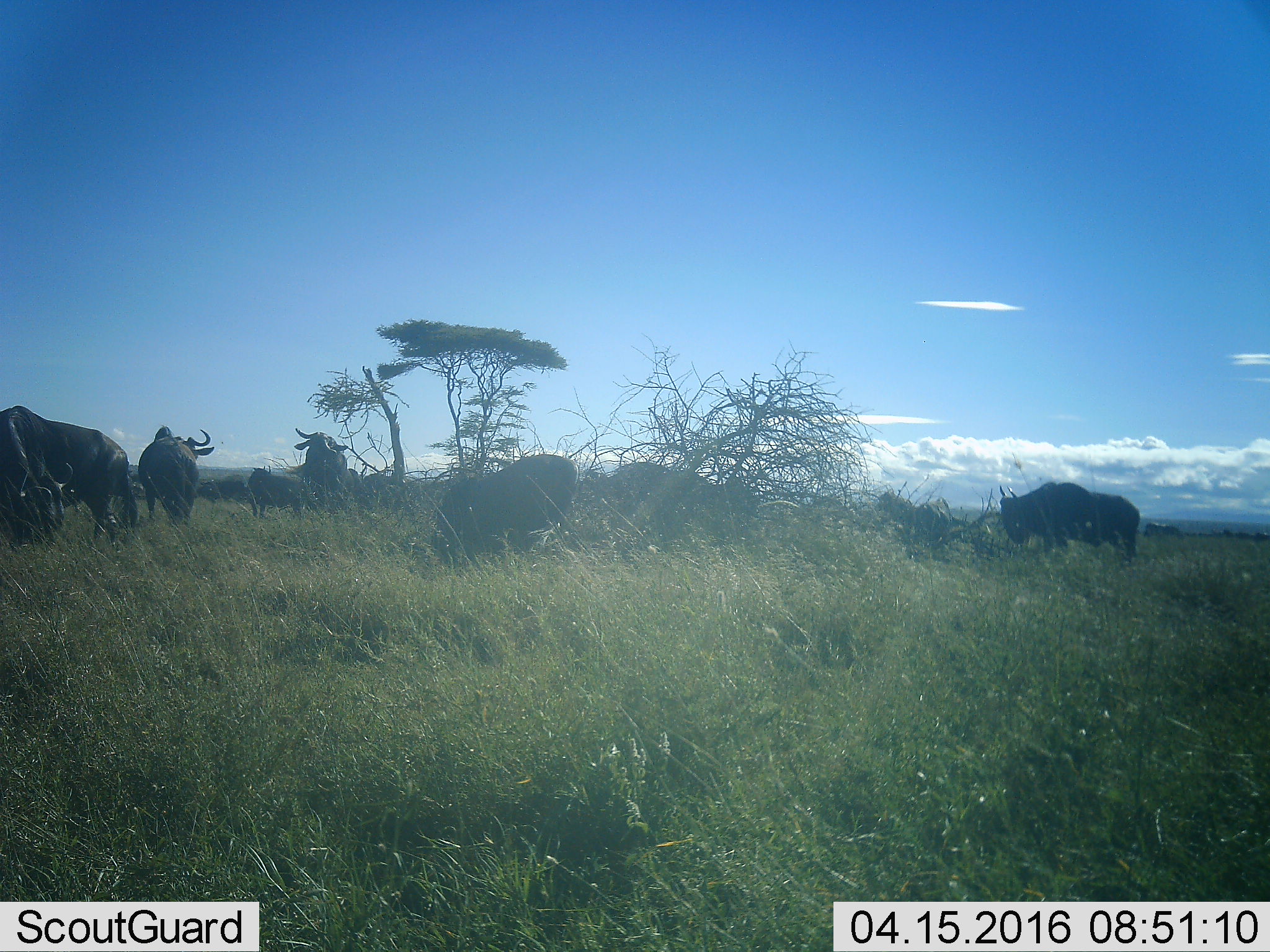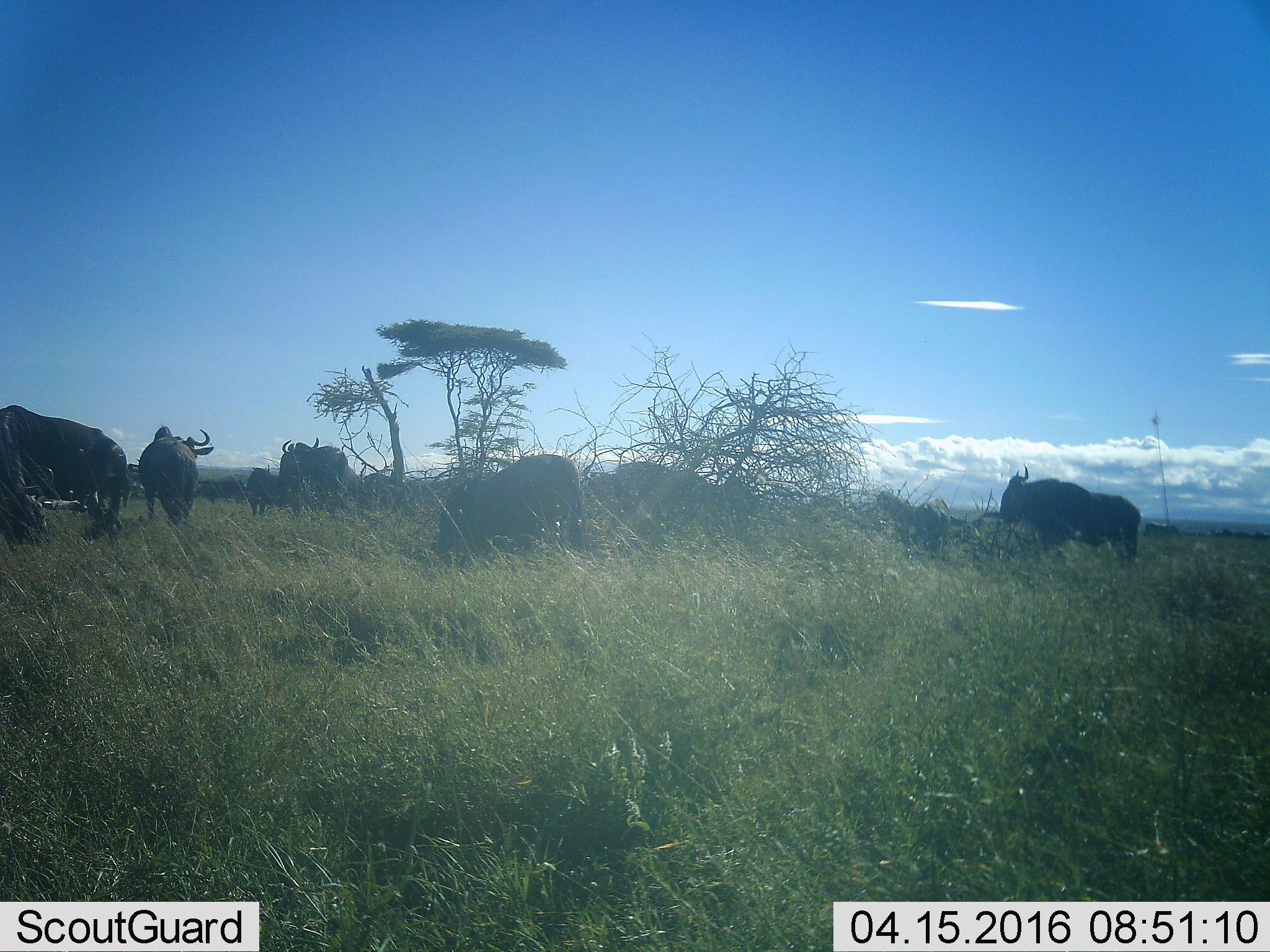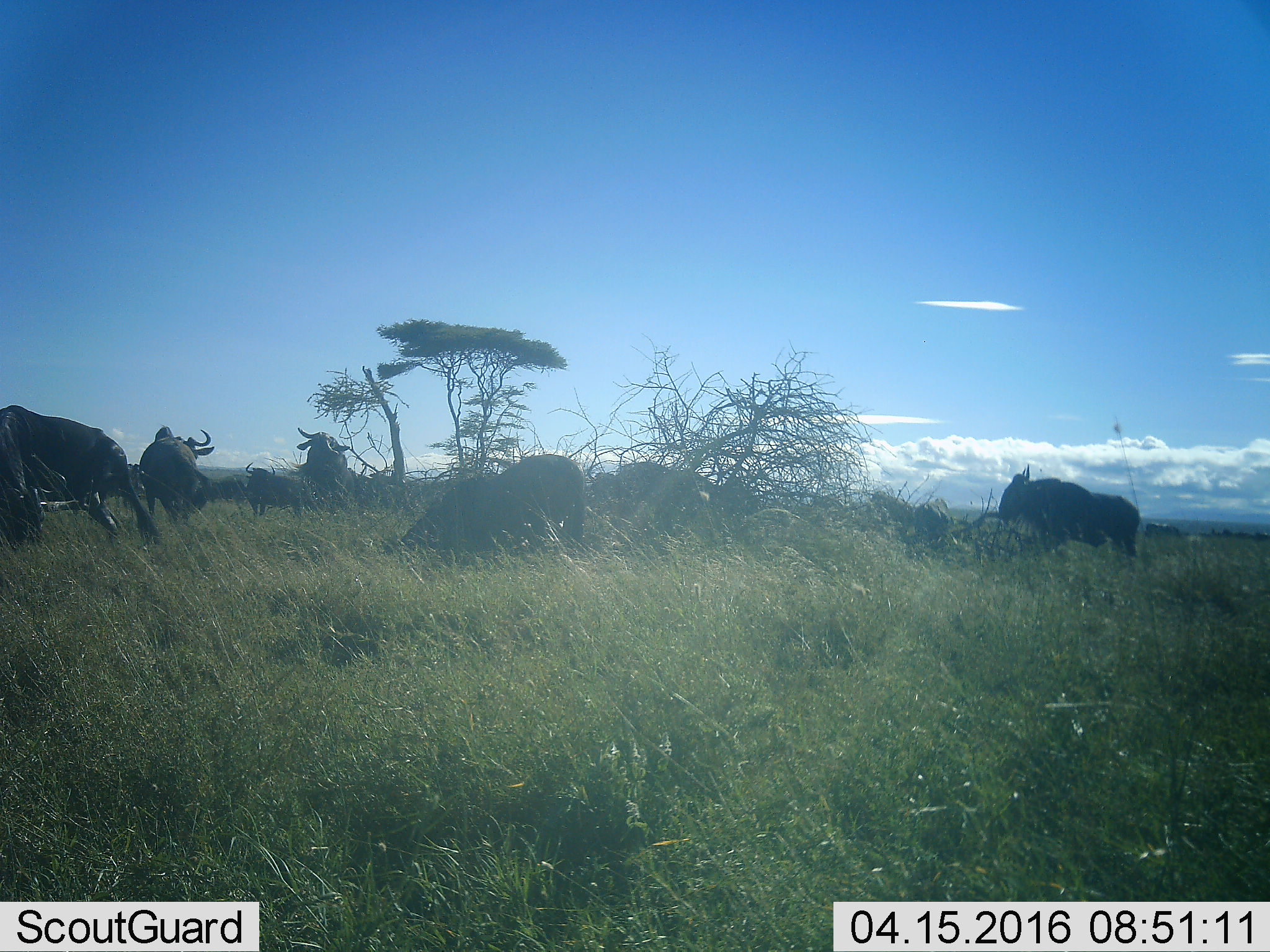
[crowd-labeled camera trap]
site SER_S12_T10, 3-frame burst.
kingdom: Animalia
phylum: Chordata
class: Mammalia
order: Artiodactyla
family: Bovidae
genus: Connochaetes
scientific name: Connochaetes taurinus taurinus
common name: blue wildebeest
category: wildebeestblue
Wildebeestblue (blue wildebeest) (Connochaetes taurinus taurinus), count 11-50. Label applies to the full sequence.